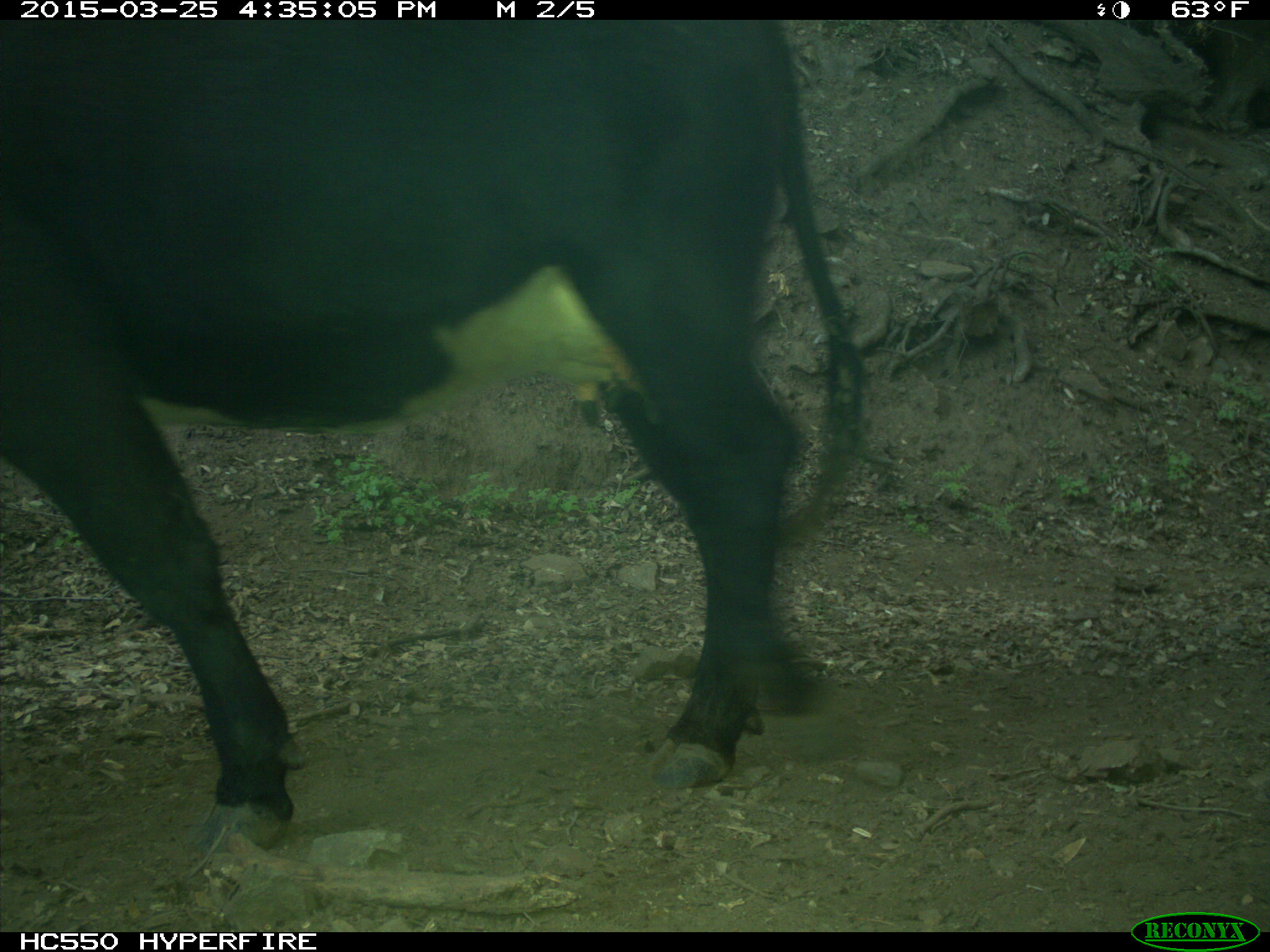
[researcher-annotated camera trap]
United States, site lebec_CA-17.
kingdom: Animalia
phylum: Chordata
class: Mammalia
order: Artiodactyla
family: Bovidae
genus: Bos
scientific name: Bos taurus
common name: domestic cow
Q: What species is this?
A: Bos taurus (domestic cow).